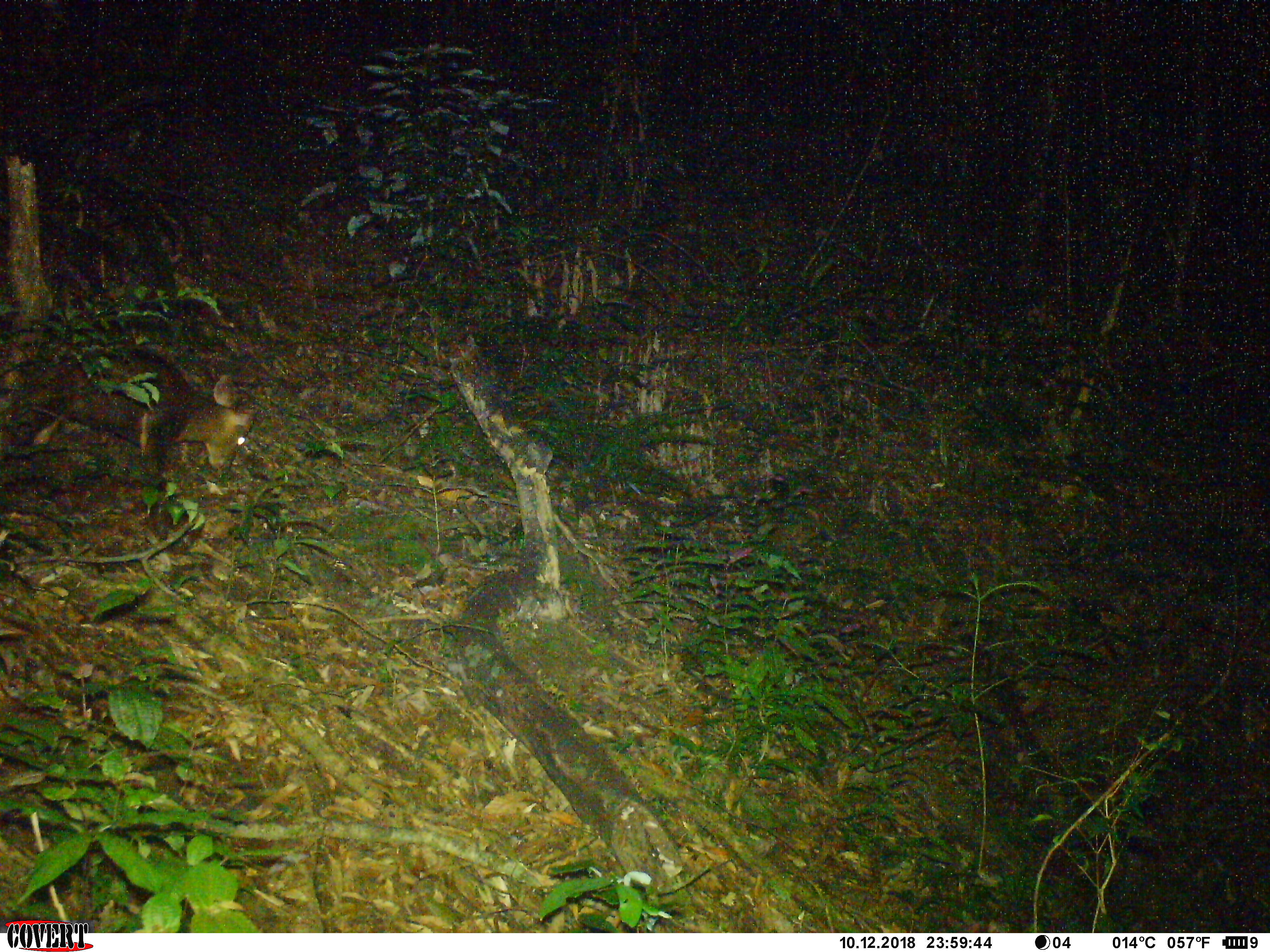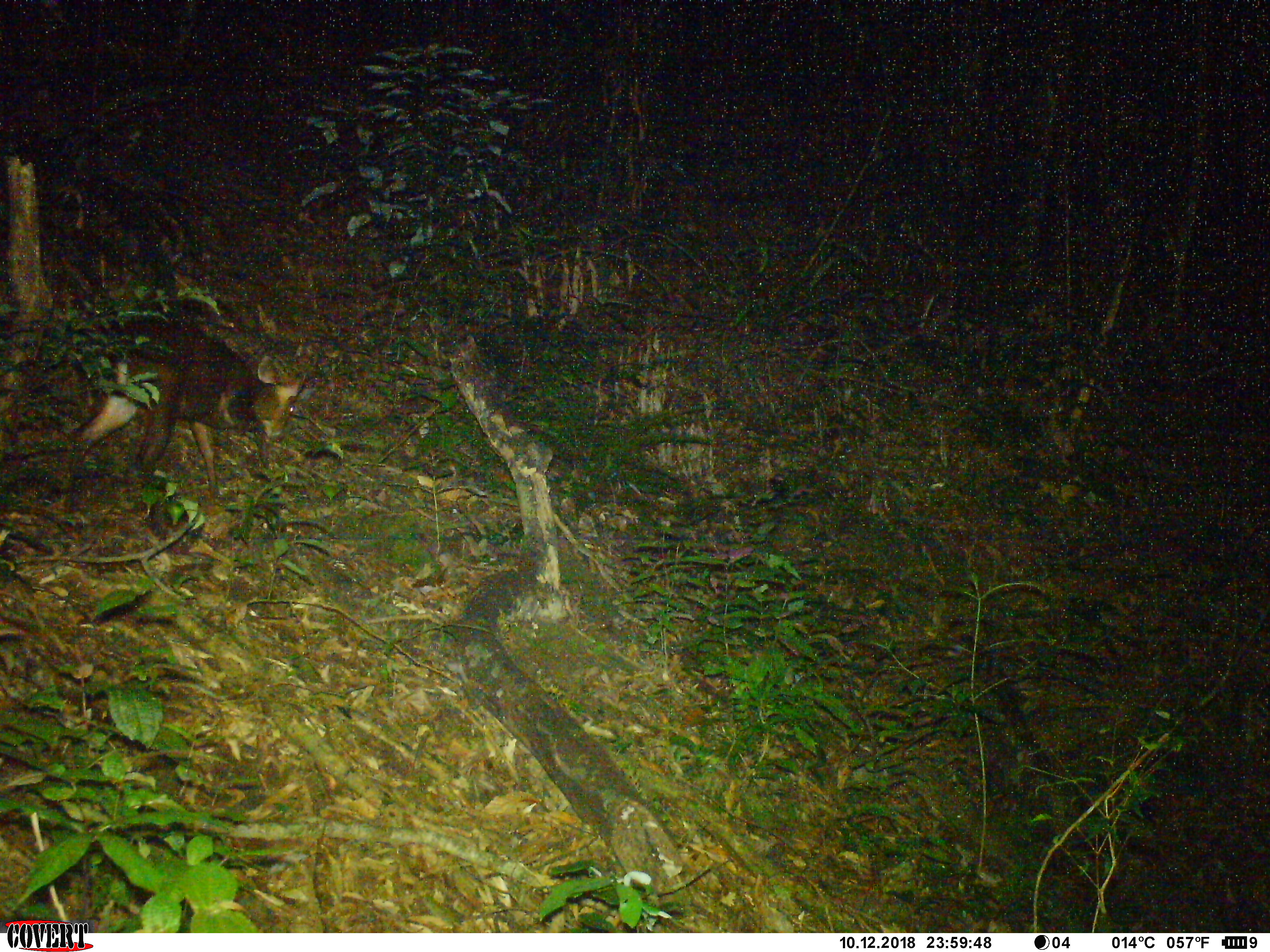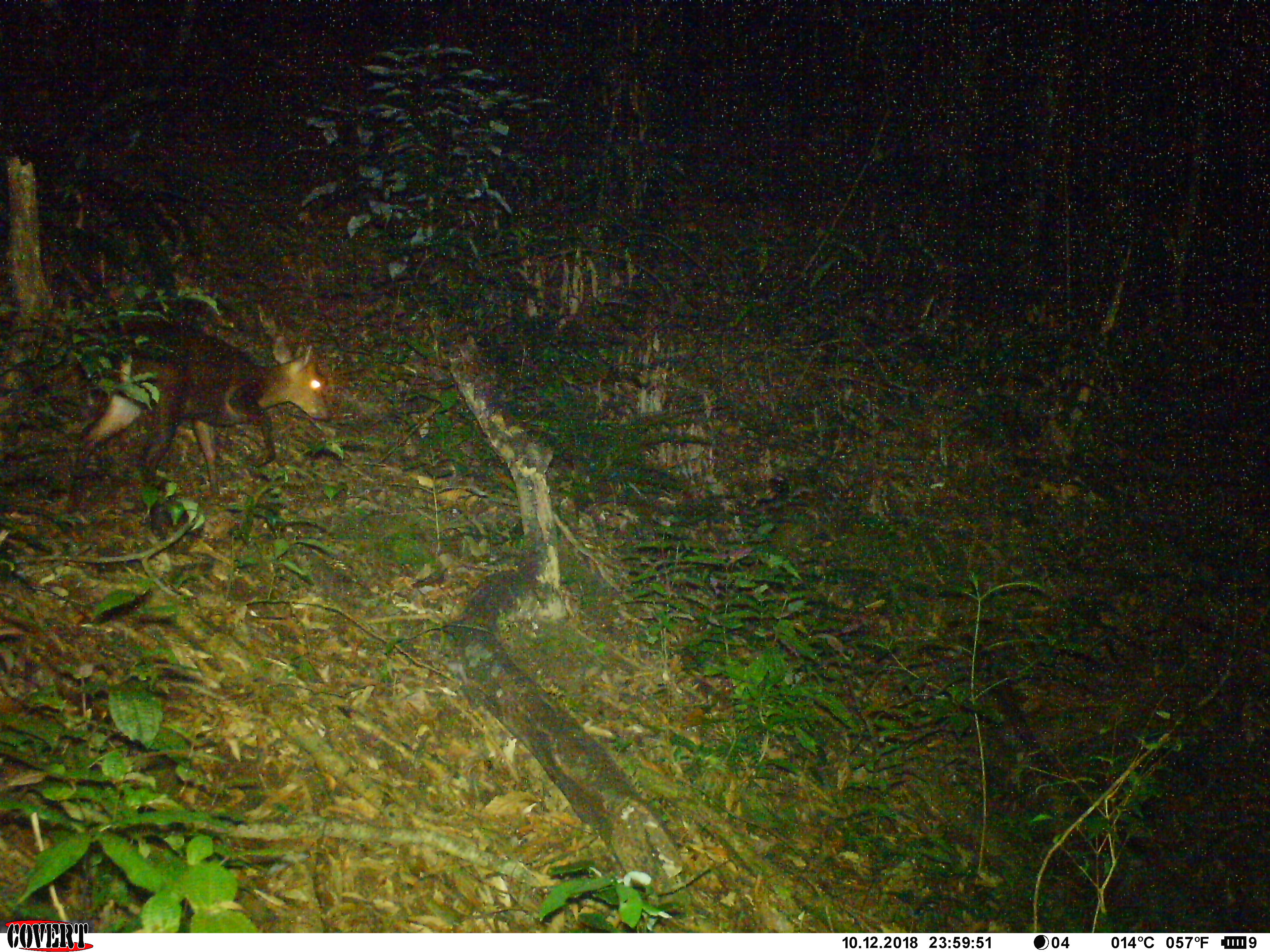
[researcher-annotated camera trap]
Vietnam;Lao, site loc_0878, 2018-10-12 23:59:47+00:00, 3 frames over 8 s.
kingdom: Animalia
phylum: Chordata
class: Mammalia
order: Artiodactyla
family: Cervidae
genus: Muntiacus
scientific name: Muntiacus rooseveltorum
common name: roosevelt's muntjac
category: roosevelts muntjac group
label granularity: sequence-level